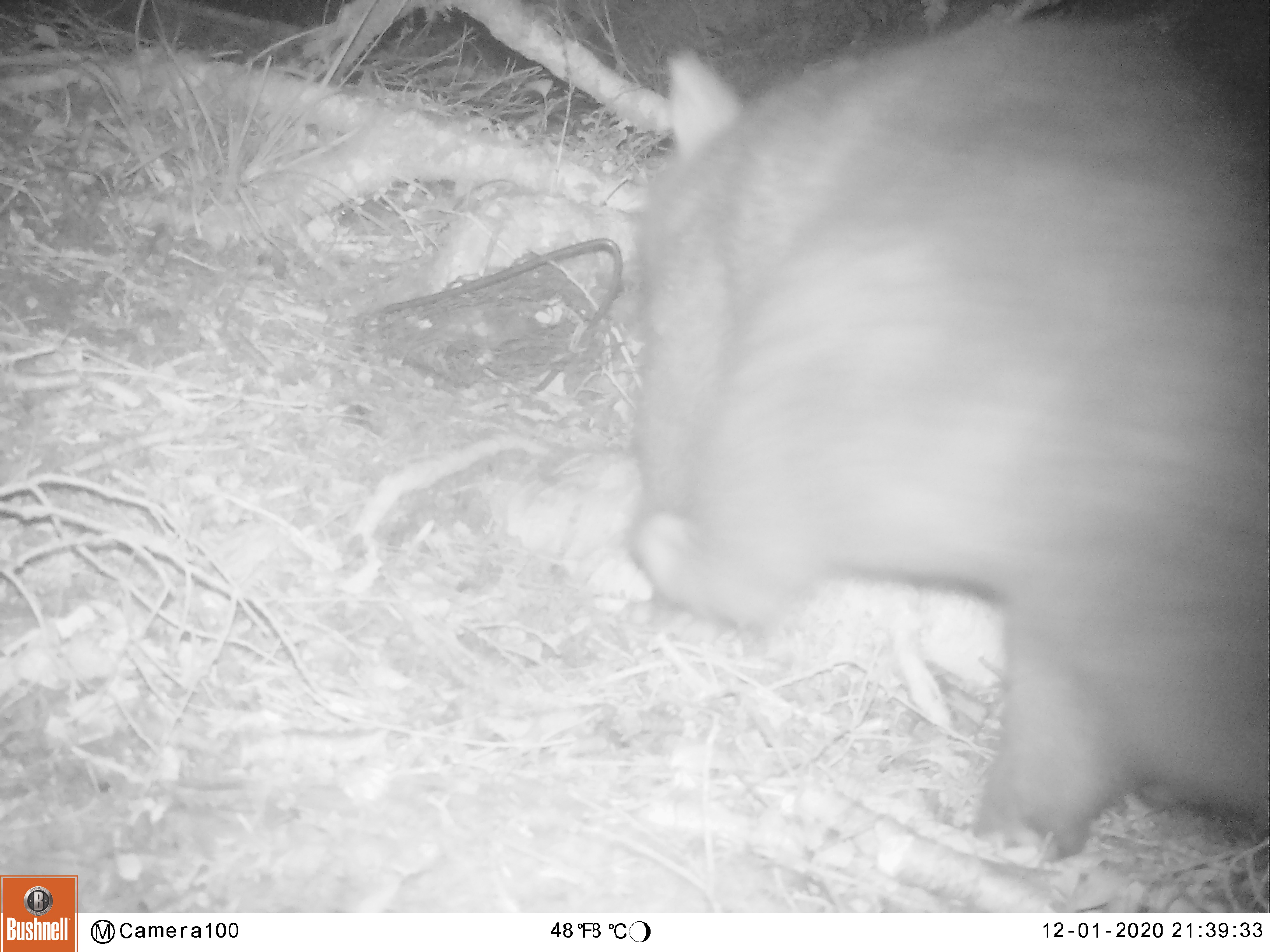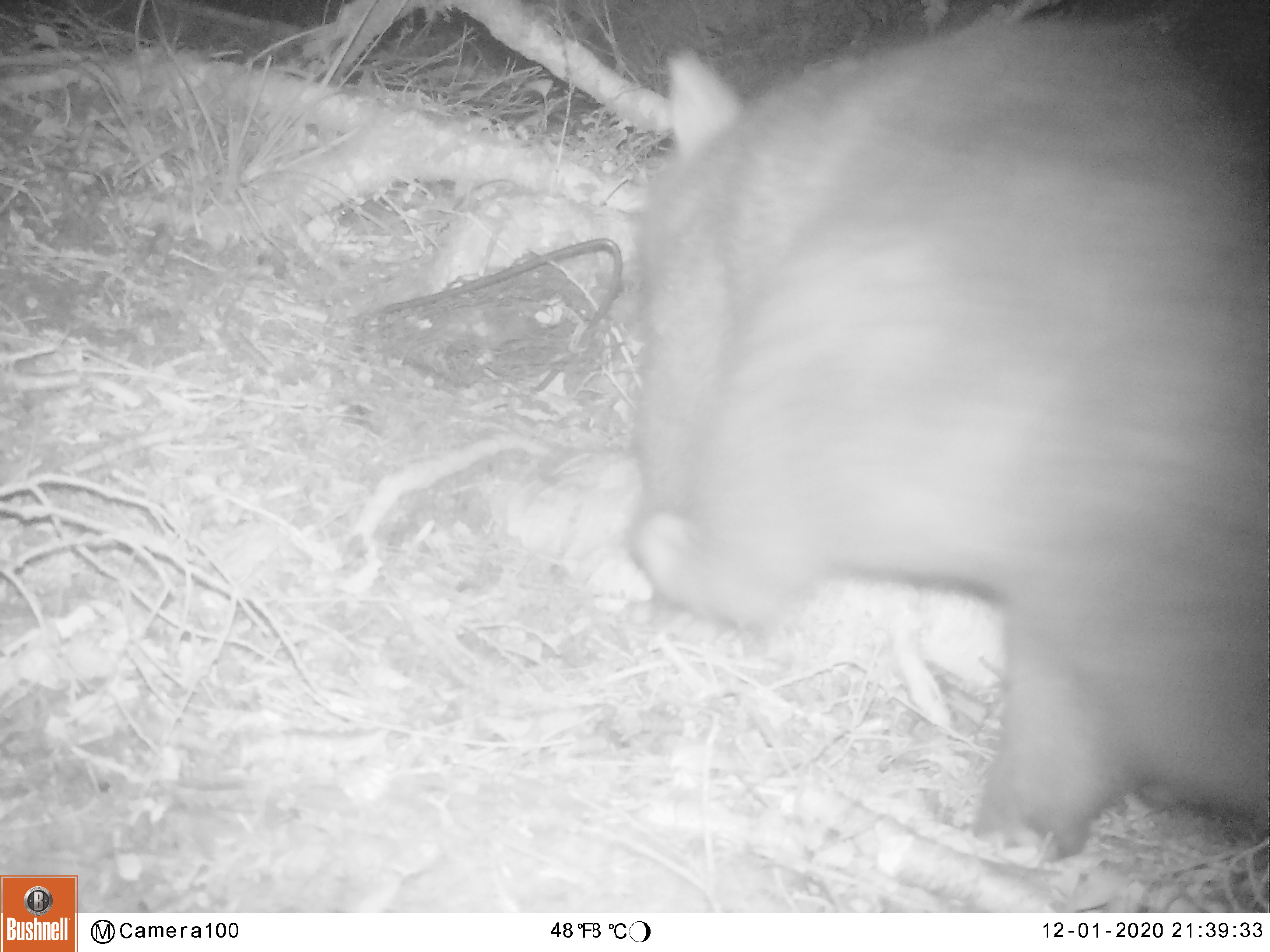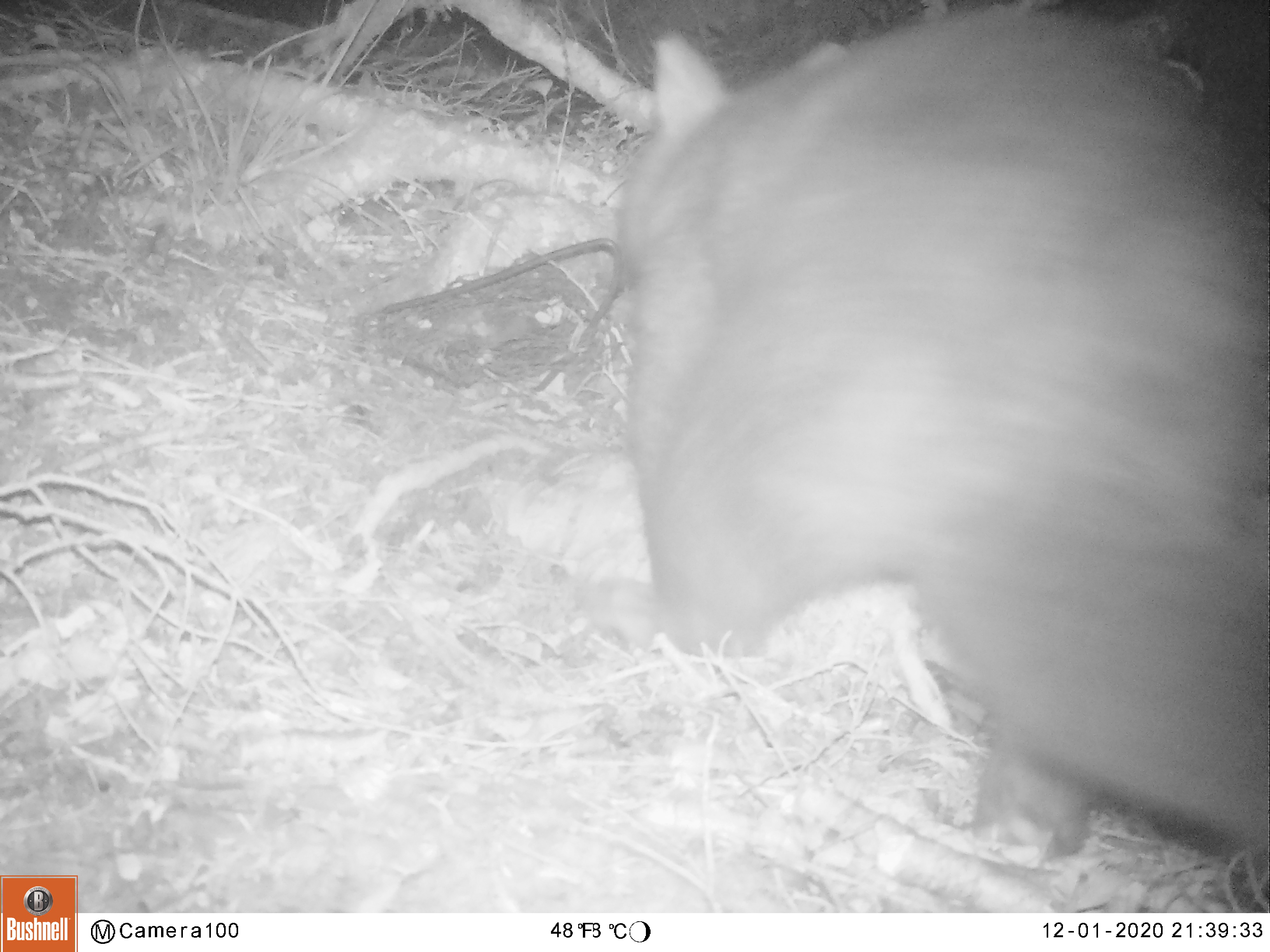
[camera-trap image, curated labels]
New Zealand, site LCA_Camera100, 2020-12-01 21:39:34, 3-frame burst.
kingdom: Animalia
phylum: Chordata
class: Mammalia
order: Diprotodontia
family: Phalangeridae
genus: Trichosurus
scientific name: Trichosurus vulpecula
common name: common brushtail possum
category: possum